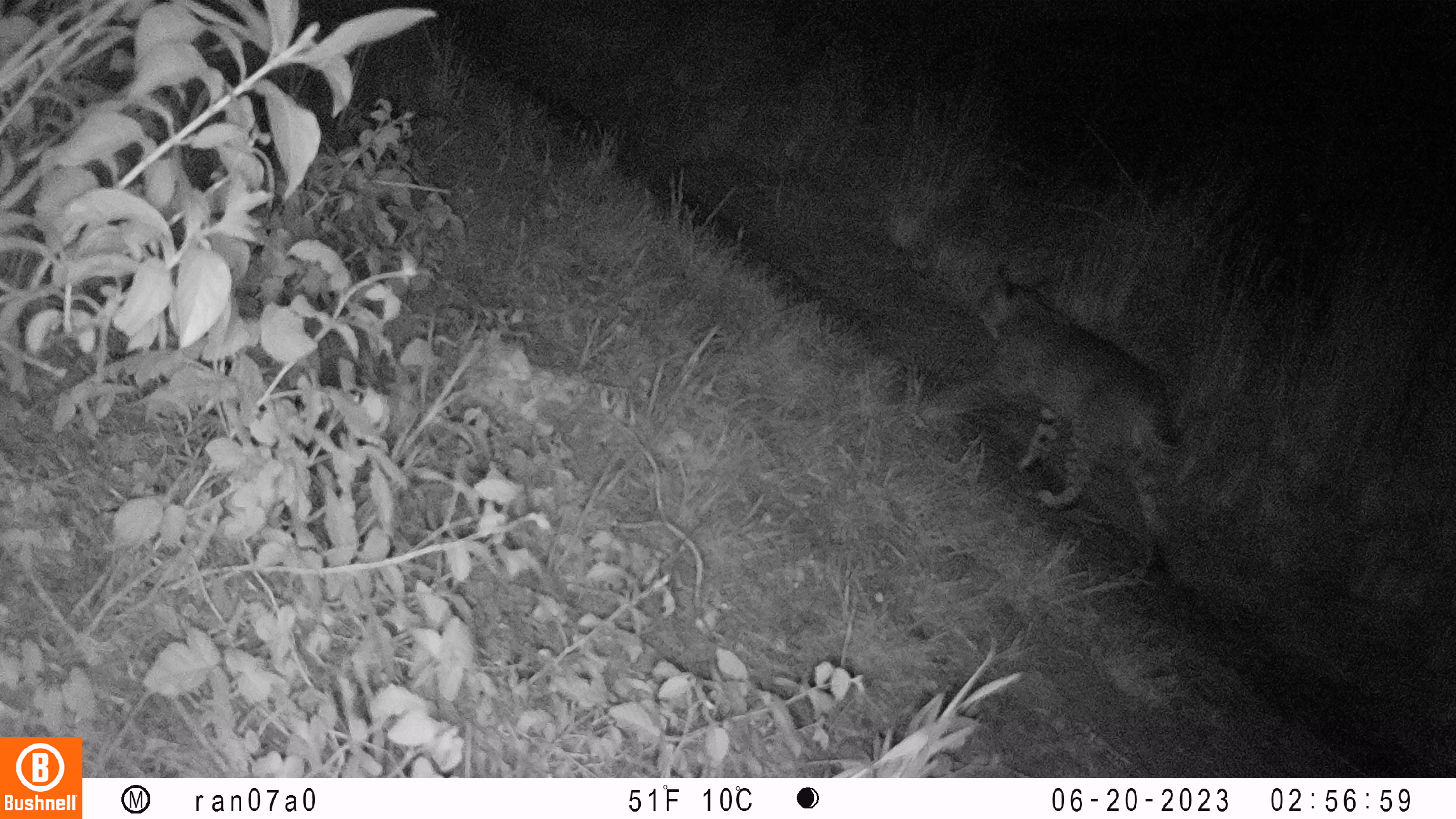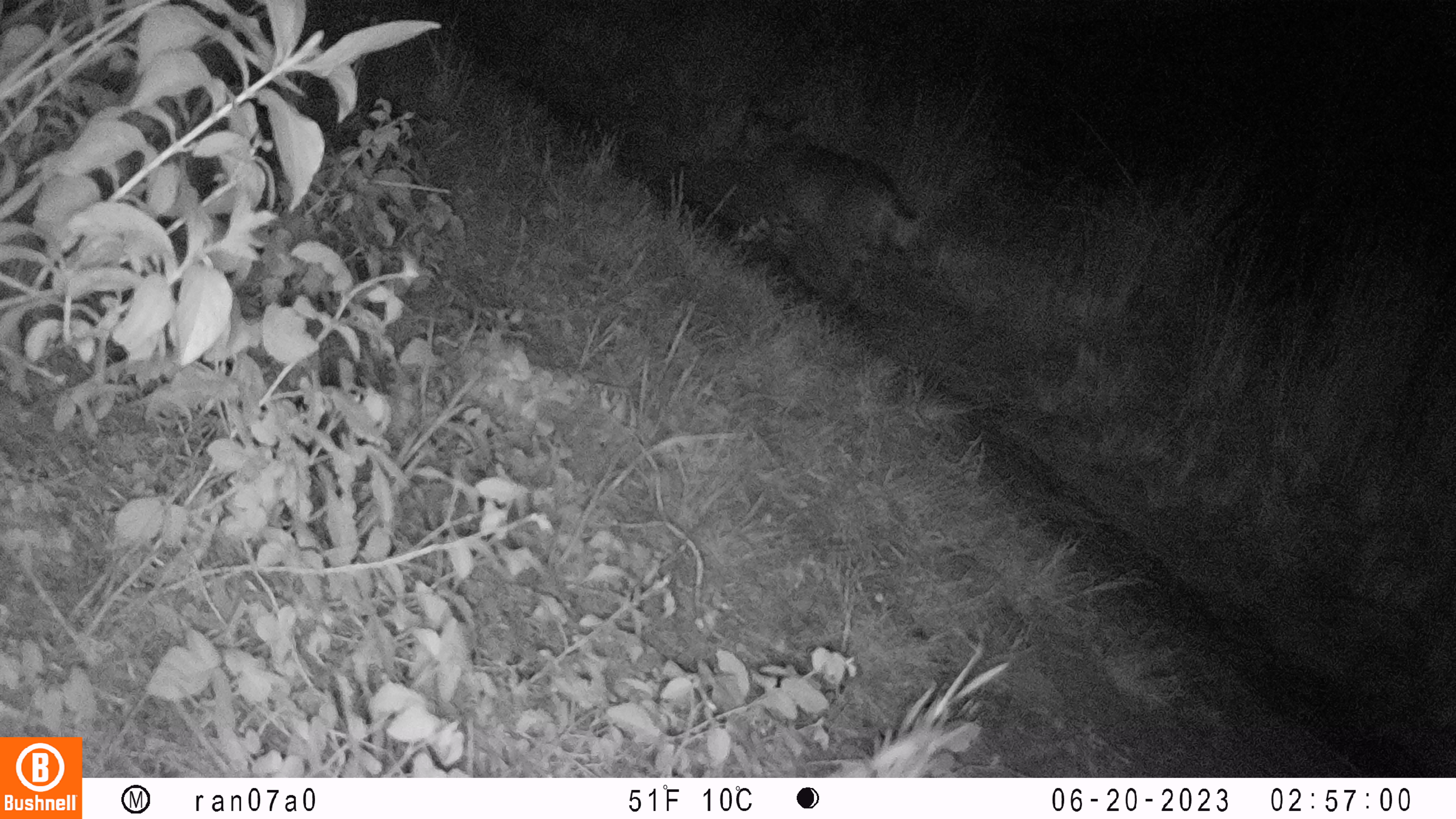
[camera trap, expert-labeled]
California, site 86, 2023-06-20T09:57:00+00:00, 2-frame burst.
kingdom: Animalia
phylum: Chordata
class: Mammalia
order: Carnivora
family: Felidae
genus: Lynx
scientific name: Lynx rufus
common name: bobcat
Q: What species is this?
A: Bobcat (Lynx rufus).